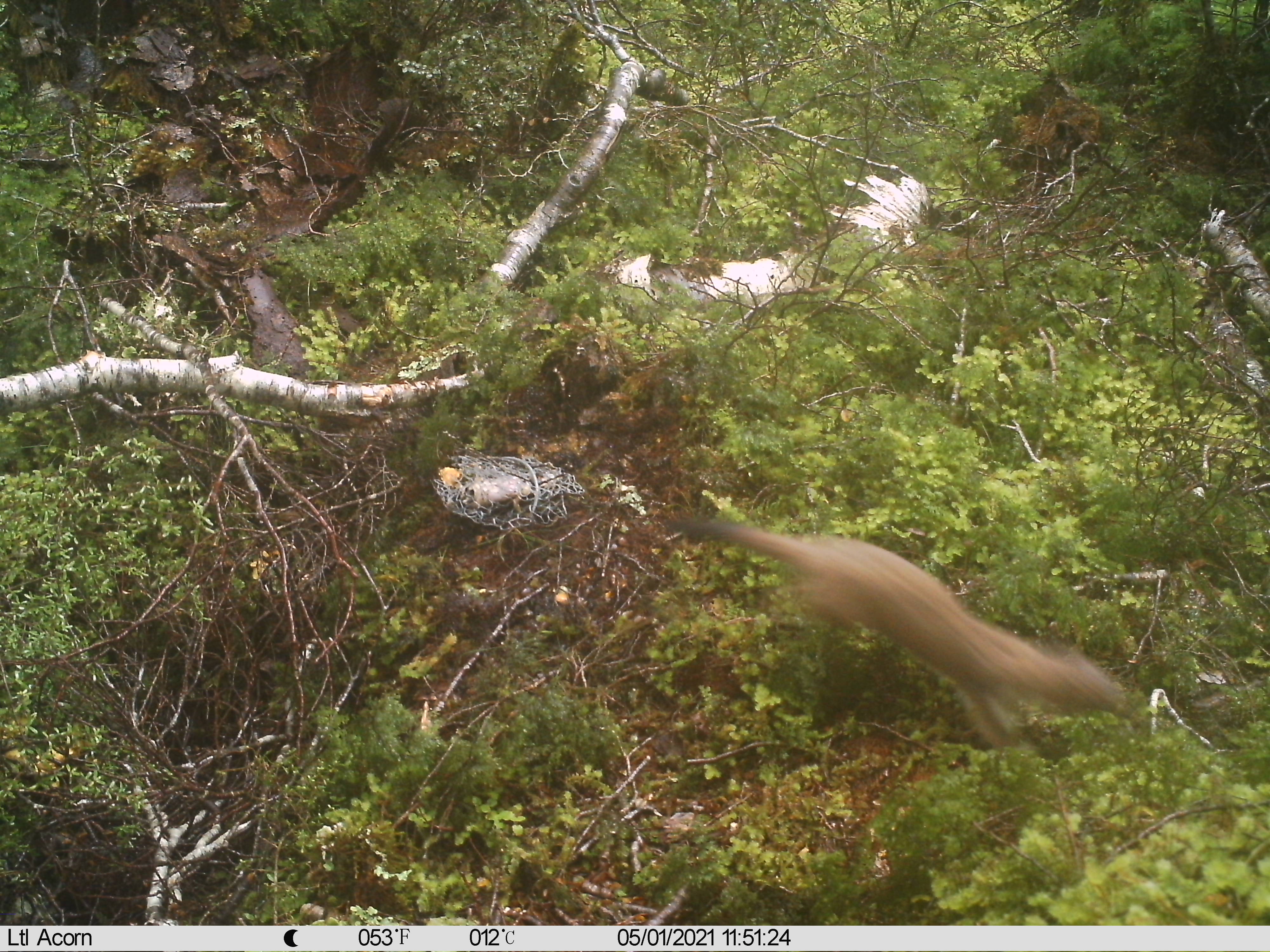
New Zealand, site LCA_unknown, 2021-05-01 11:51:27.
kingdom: Animalia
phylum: Chordata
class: Mammalia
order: Carnivora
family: Mustelidae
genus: Mustela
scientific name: Mustela erminea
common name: stoat